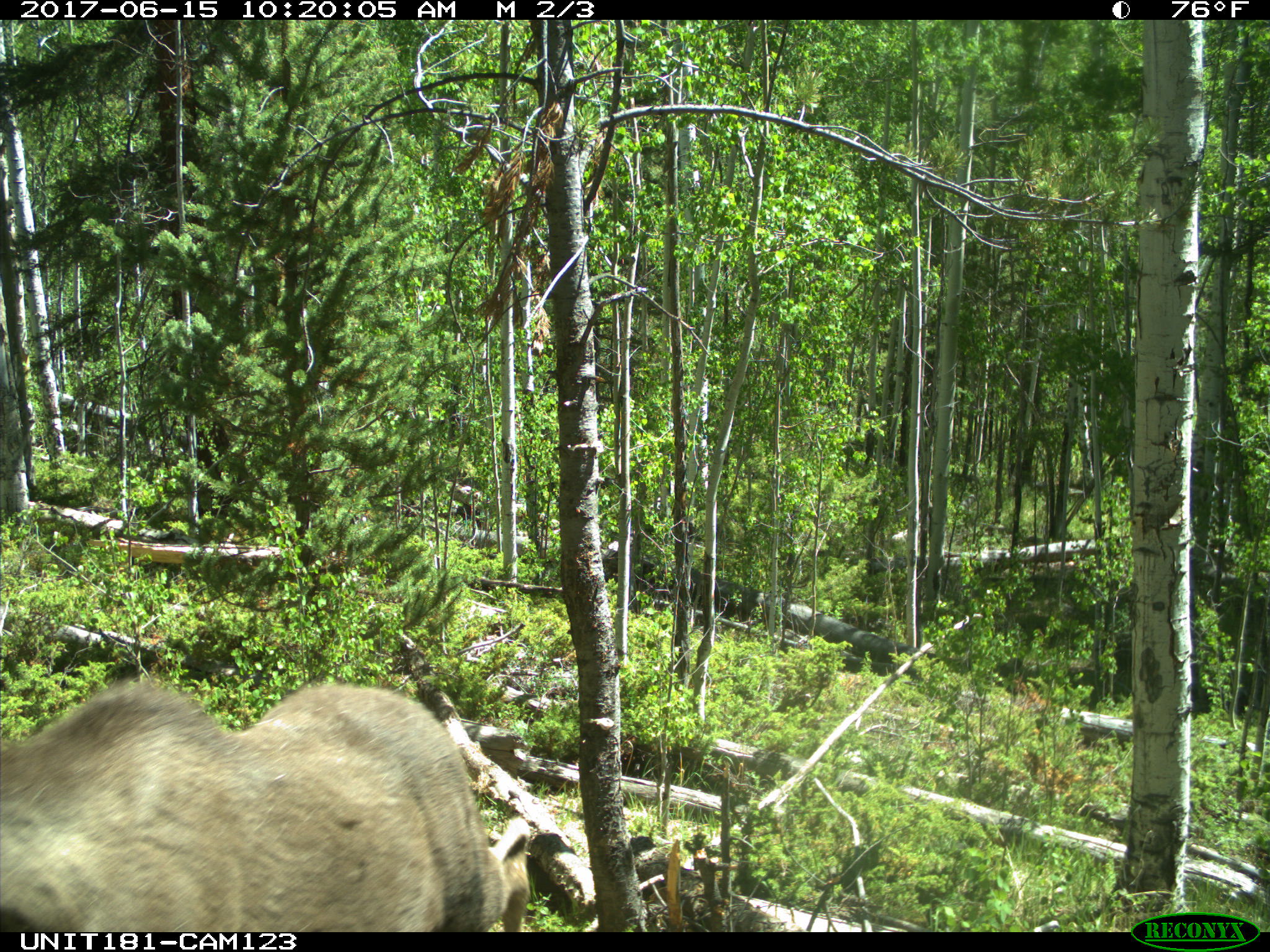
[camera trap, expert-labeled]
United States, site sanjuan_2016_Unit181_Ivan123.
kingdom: Animalia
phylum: Chordata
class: Mammalia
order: Artiodactyla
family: Cervidae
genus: Alces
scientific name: Alces alces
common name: moose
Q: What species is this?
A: Alces alces (moose).